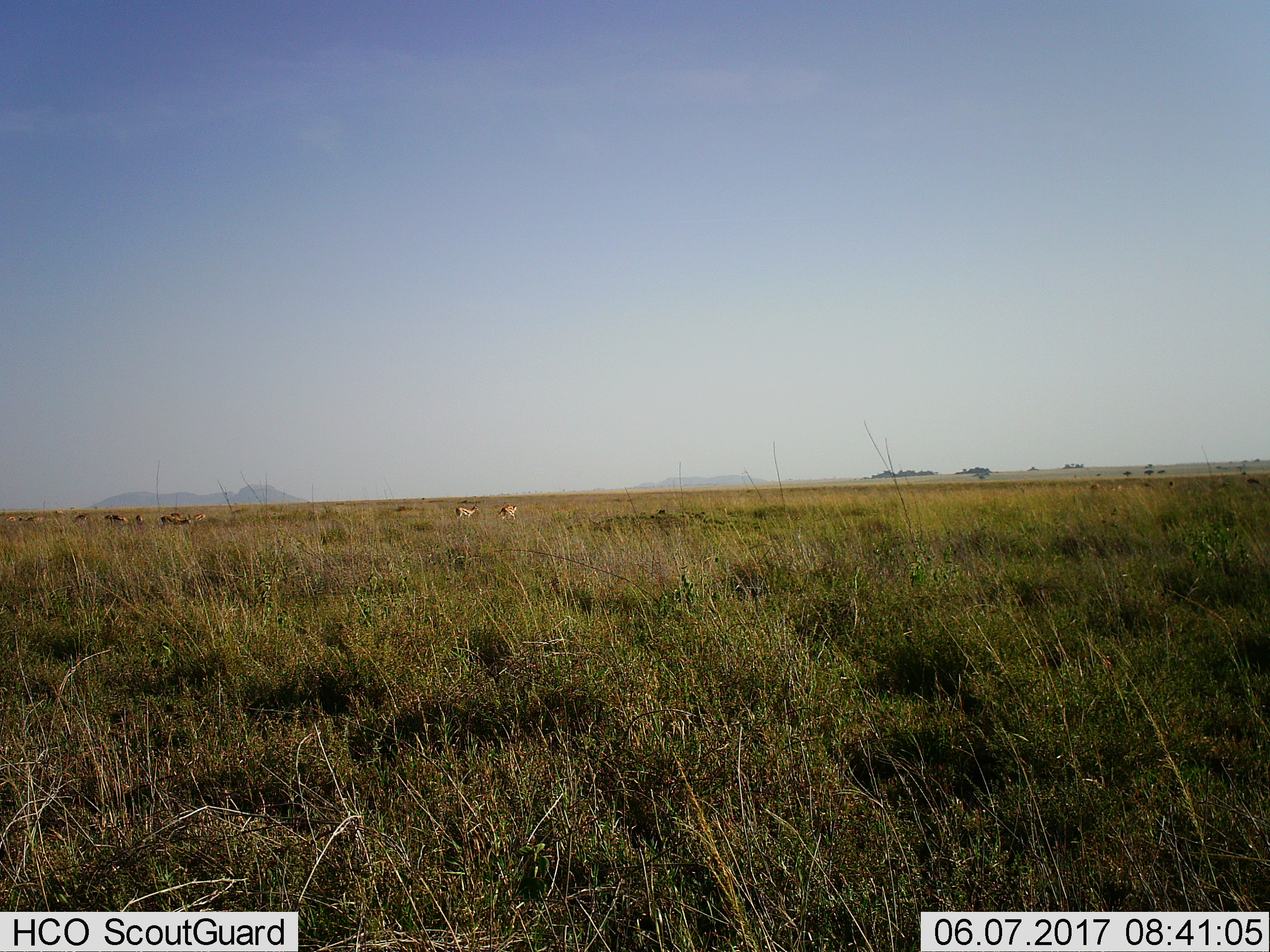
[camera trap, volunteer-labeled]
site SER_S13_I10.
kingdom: Animalia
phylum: Chordata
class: Mammalia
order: Artiodactyla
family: Bovidae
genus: Eudorcas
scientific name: Eudorcas thomsonii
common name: thomson's gazelle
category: gazellethomsons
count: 11-50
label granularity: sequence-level